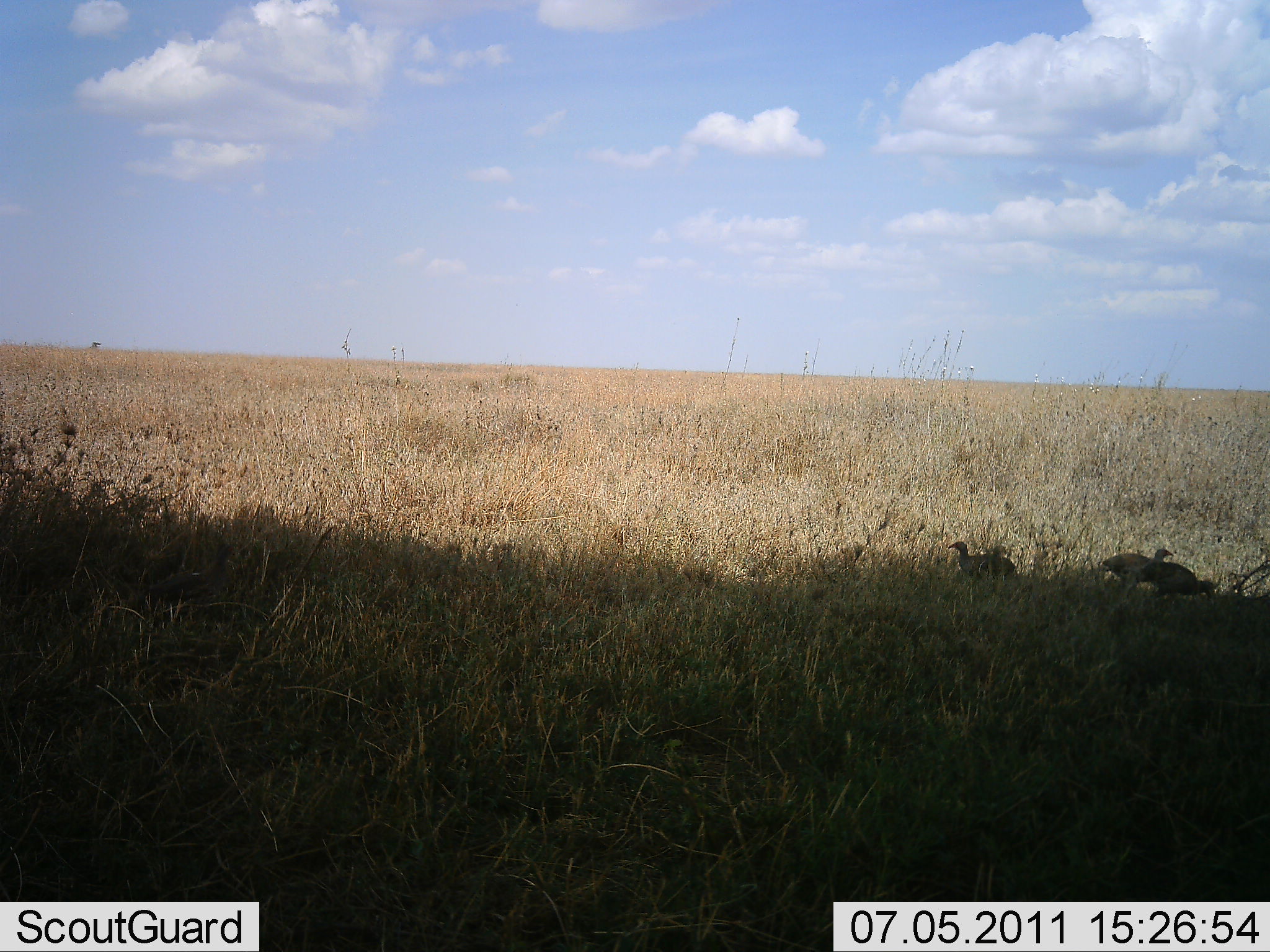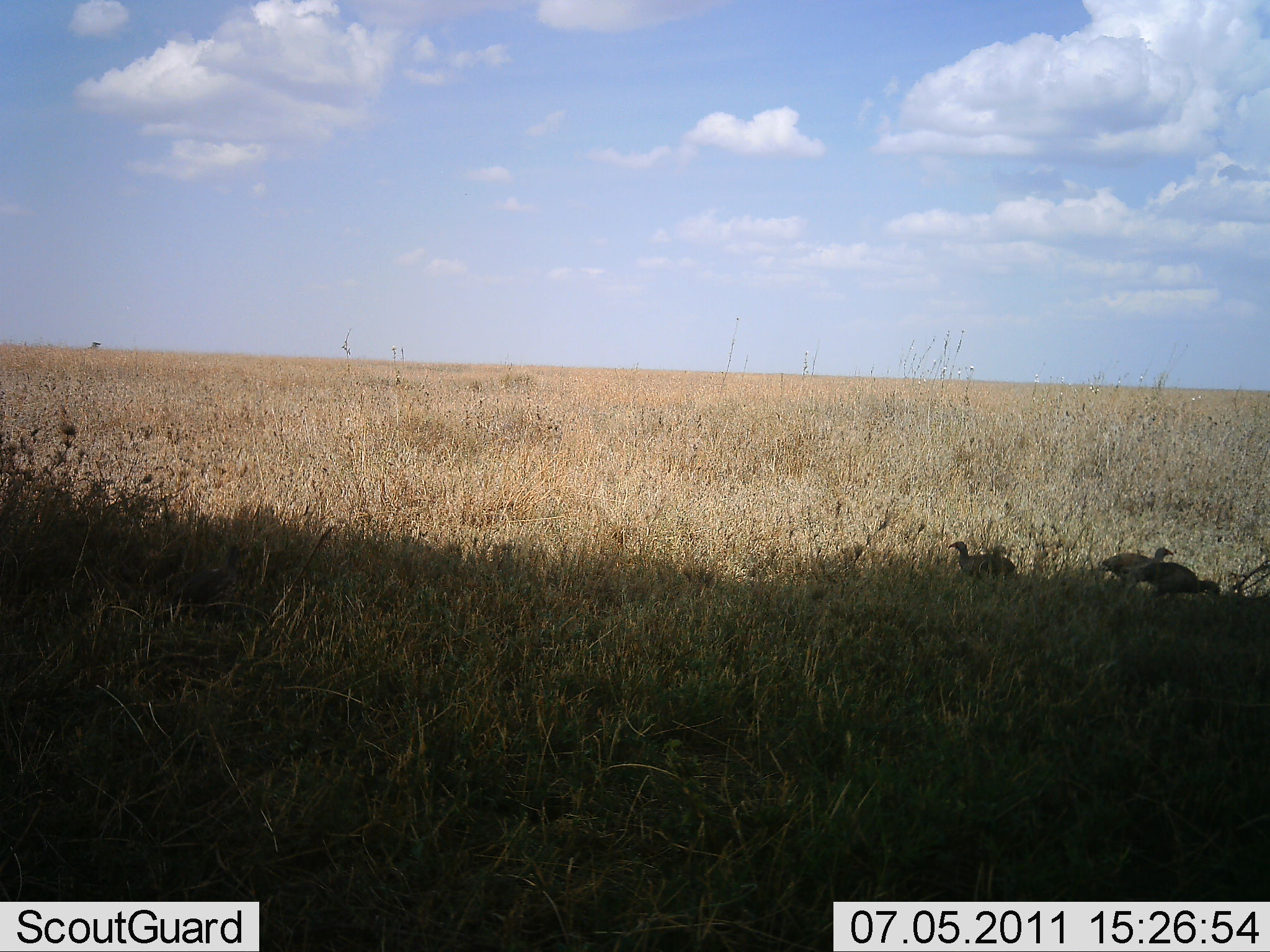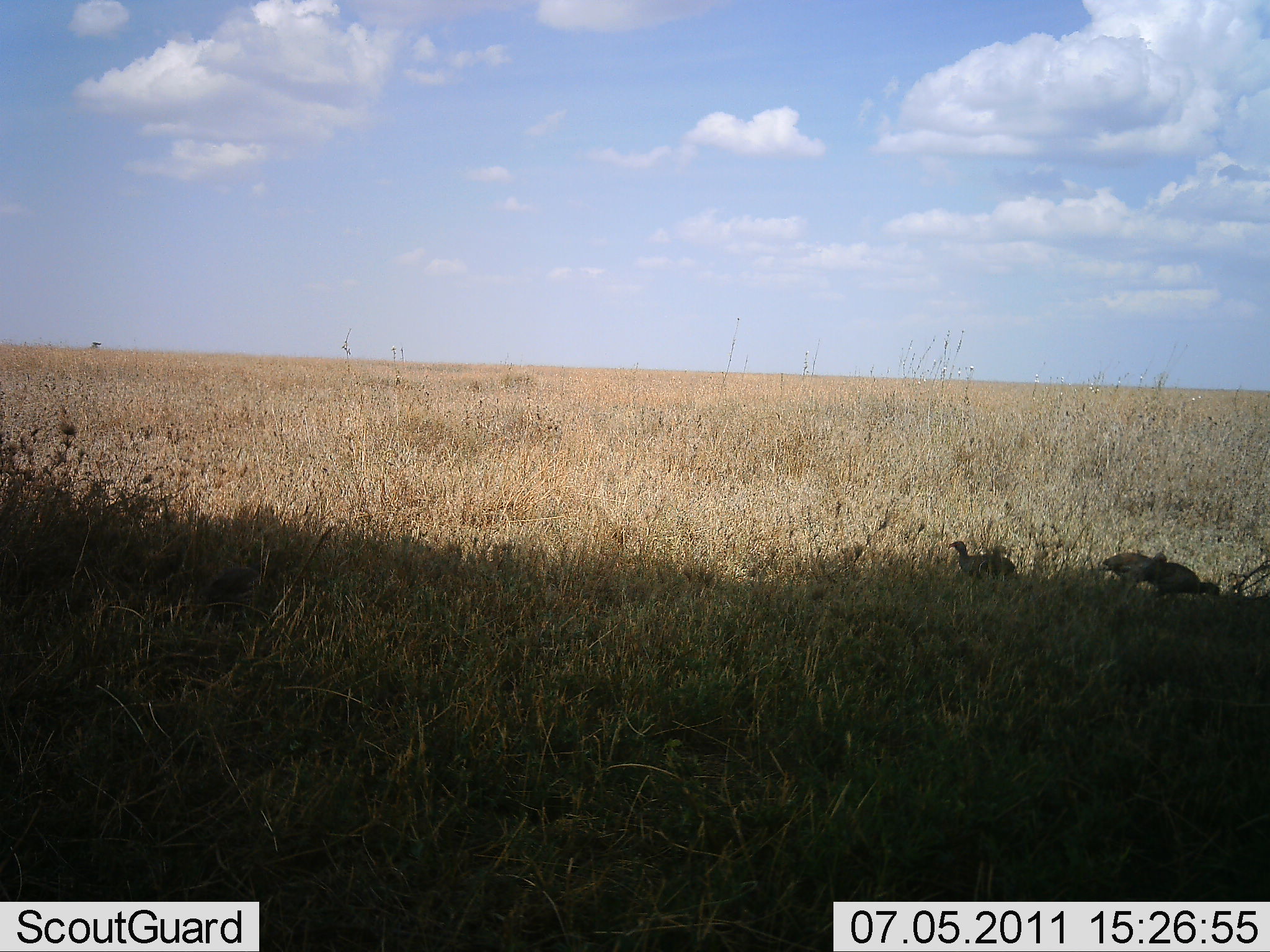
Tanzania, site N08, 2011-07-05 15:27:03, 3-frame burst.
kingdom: Animalia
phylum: Chordata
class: Aves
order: Galliformes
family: Numididae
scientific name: Numididae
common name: guinea fowl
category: guineafowl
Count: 3.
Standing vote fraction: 55%.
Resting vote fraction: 9%.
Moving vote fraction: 27%.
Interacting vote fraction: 0%.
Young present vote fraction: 0%.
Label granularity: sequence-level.